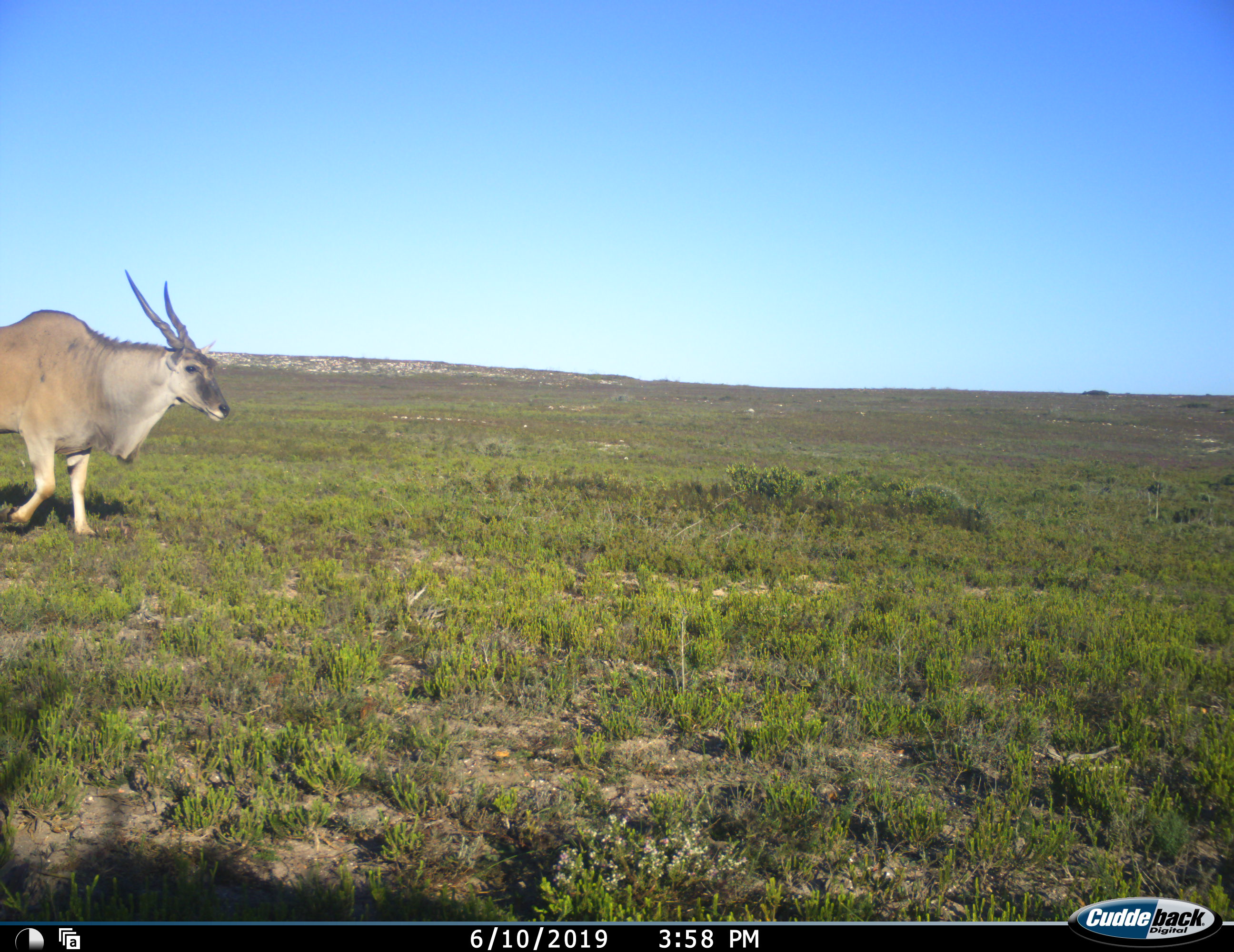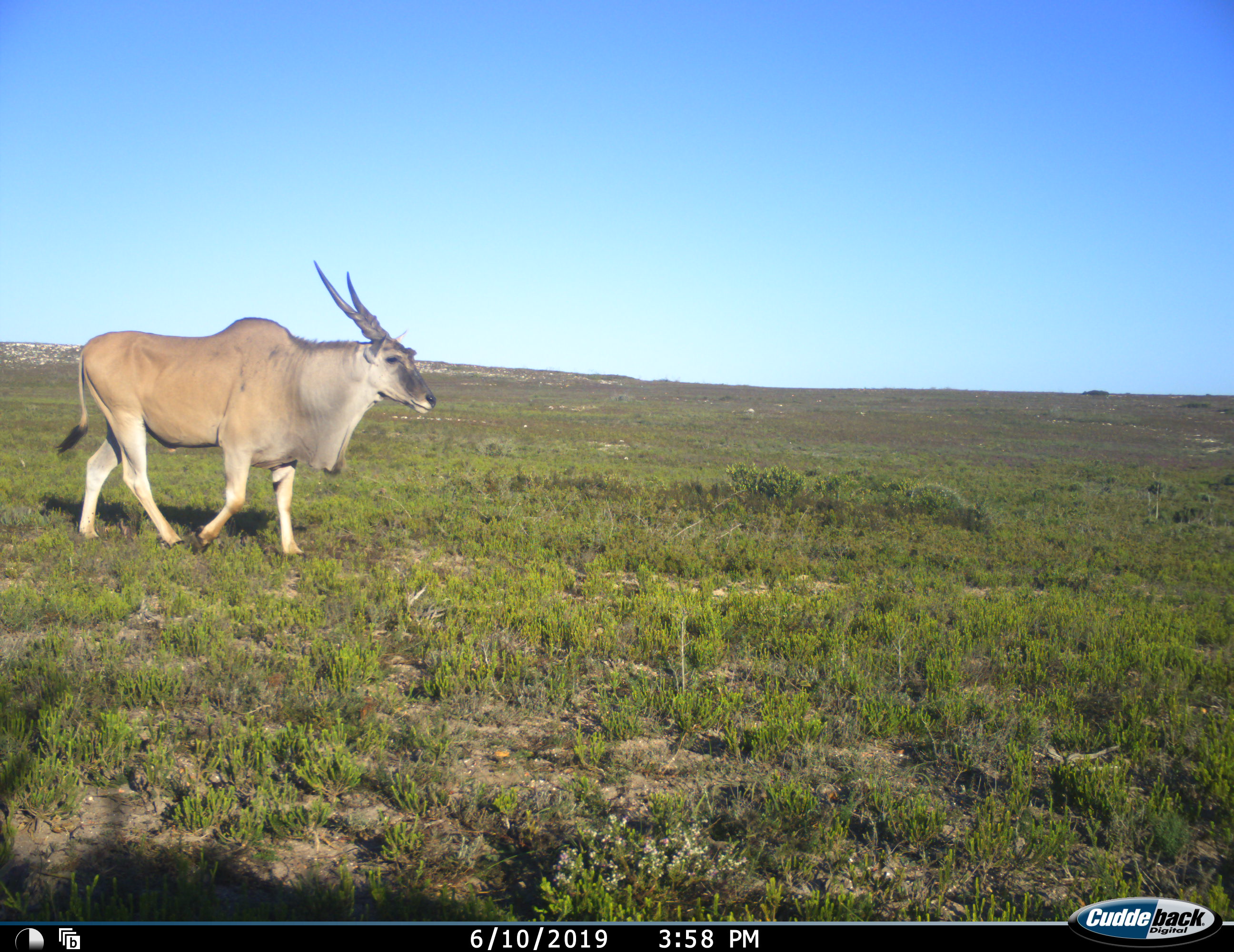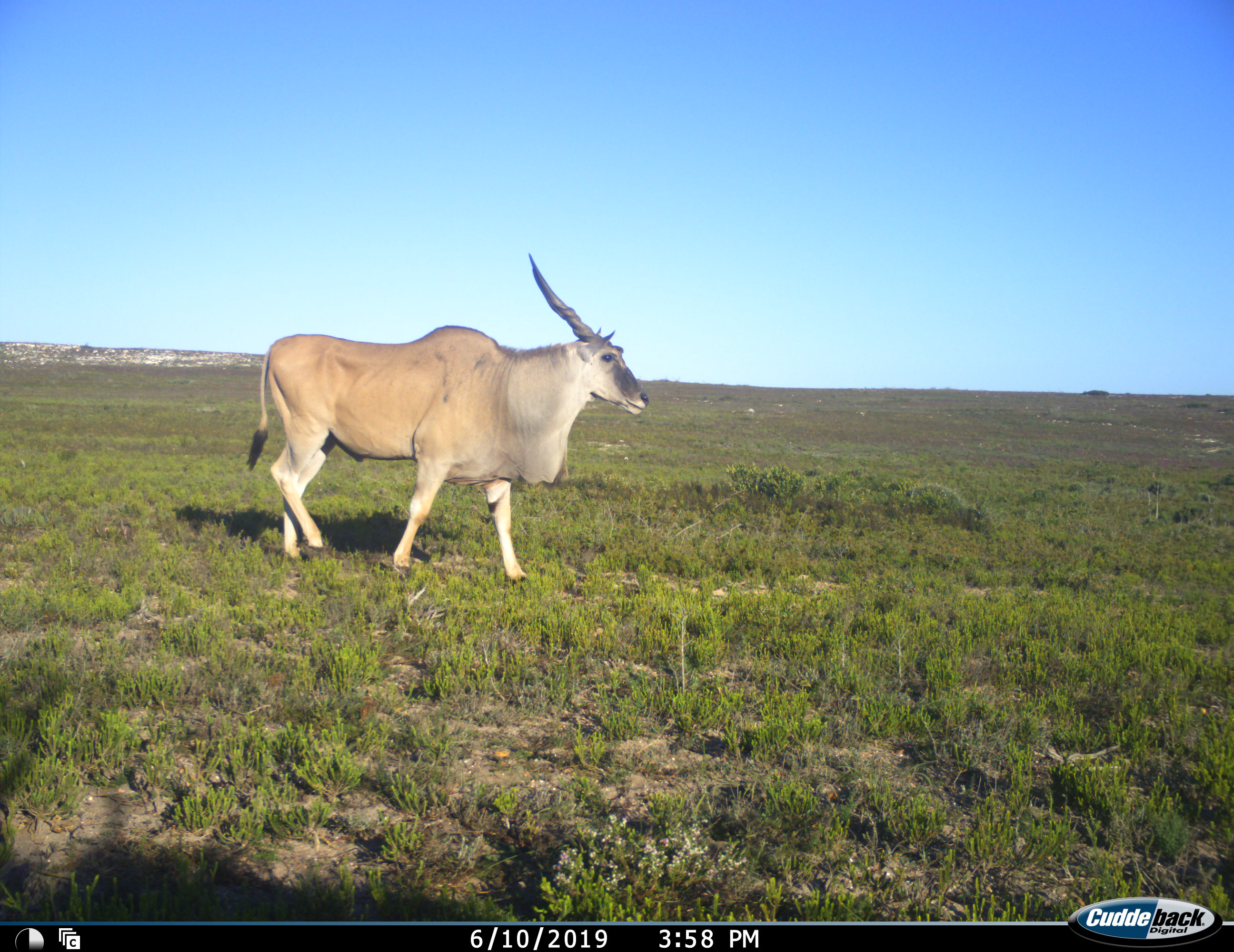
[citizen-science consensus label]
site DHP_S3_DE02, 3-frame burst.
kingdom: Animalia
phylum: Chordata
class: Mammalia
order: Artiodactyla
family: Bovidae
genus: Tragelaphus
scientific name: Tragelaphus oryx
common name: eland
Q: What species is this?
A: Eland (Tragelaphus oryx).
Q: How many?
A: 1.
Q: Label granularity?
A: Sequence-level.